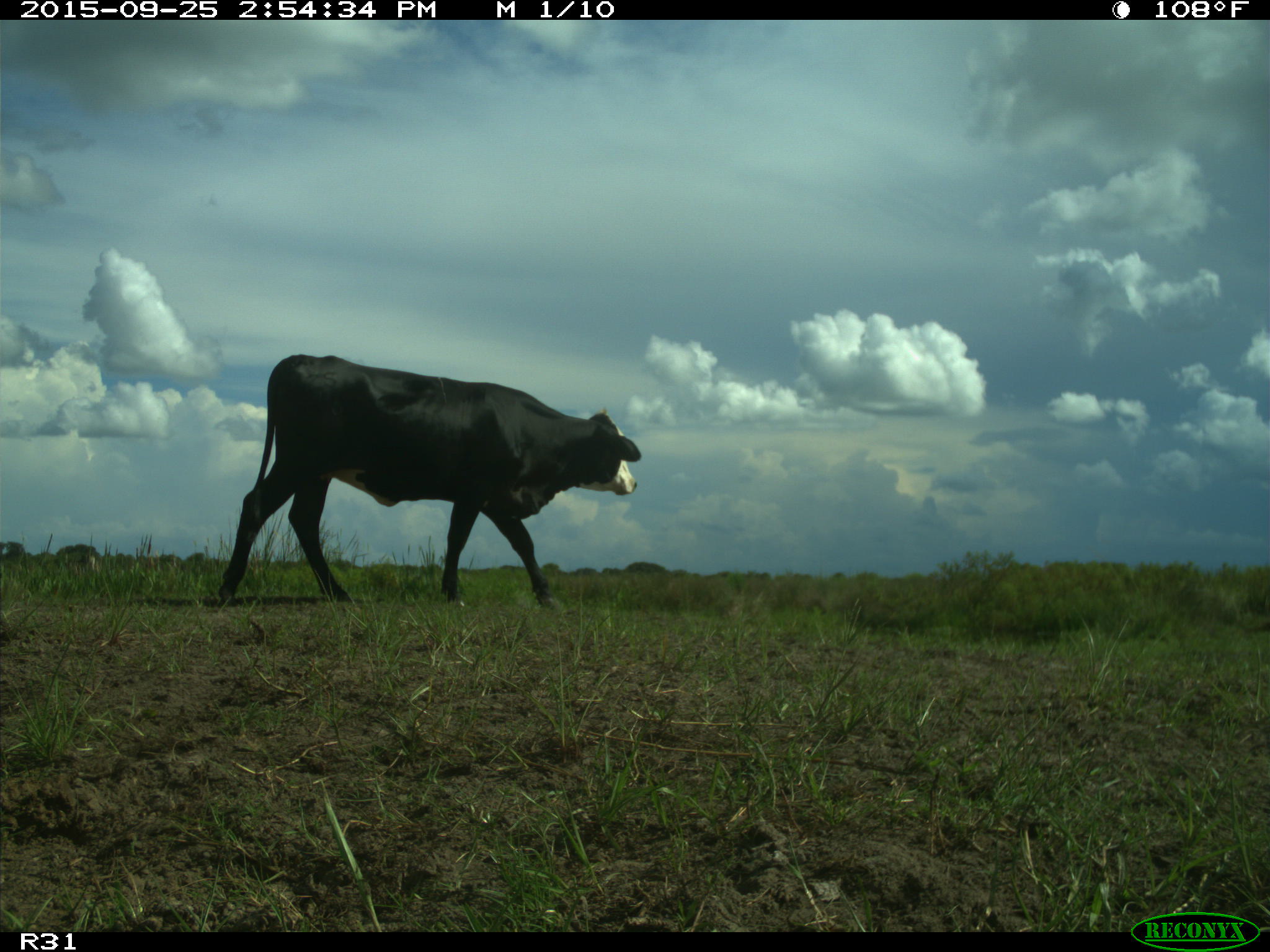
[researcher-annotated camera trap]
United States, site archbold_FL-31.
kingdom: Animalia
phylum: Chordata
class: Mammalia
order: Artiodactyla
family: Bovidae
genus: Bos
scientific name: Bos taurus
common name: domestic cow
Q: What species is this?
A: Bos taurus (domestic cow).